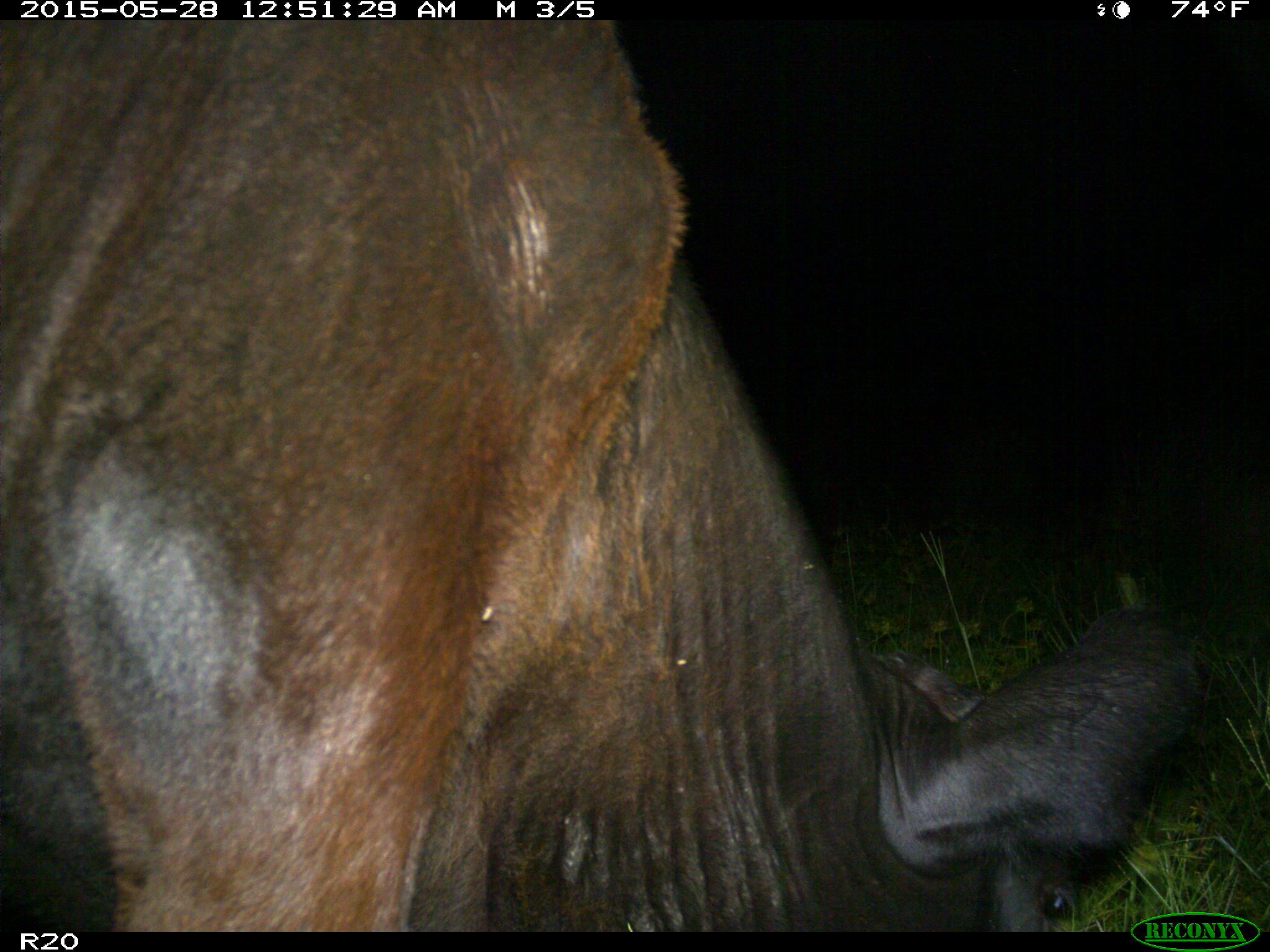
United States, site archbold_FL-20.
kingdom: Animalia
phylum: Chordata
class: Mammalia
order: Artiodactyla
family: Bovidae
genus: Bos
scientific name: Bos taurus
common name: domestic cow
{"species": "Bos taurus (domestic cow)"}